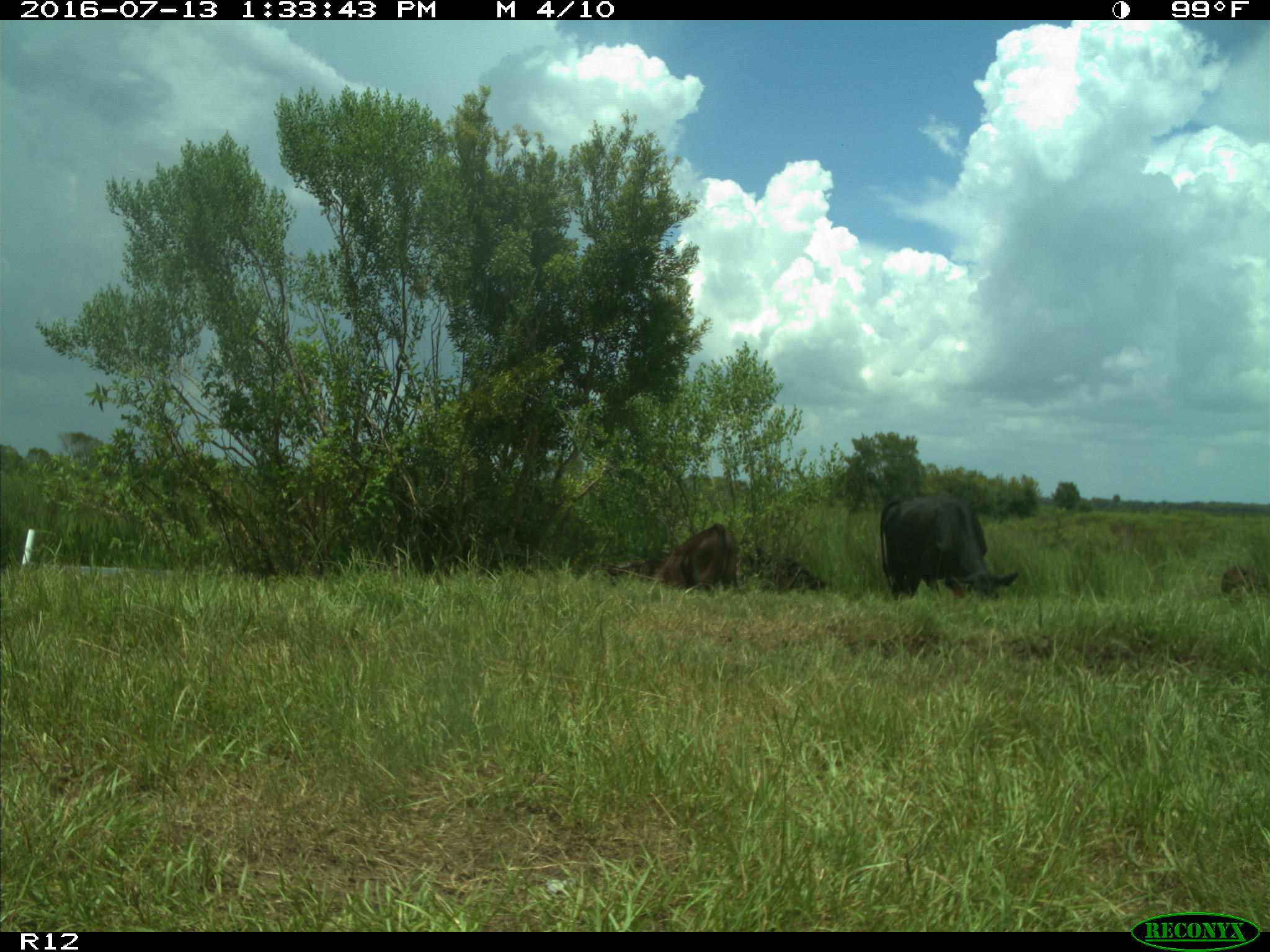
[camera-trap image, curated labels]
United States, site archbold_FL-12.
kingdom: Animalia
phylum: Chordata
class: Mammalia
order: Artiodactyla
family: Bovidae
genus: Bos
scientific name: Bos taurus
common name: domestic cow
Bos taurus (domestic cow).